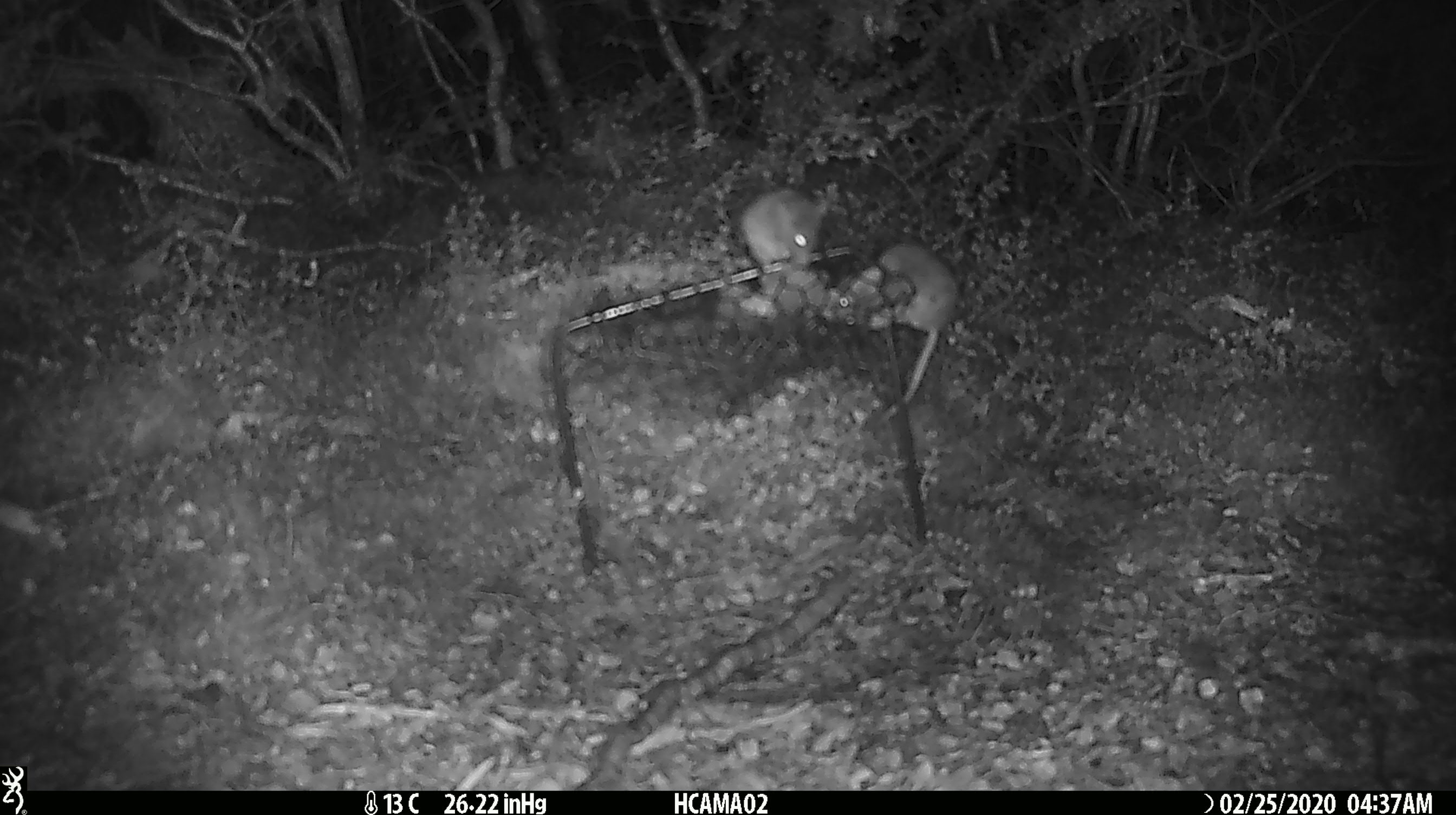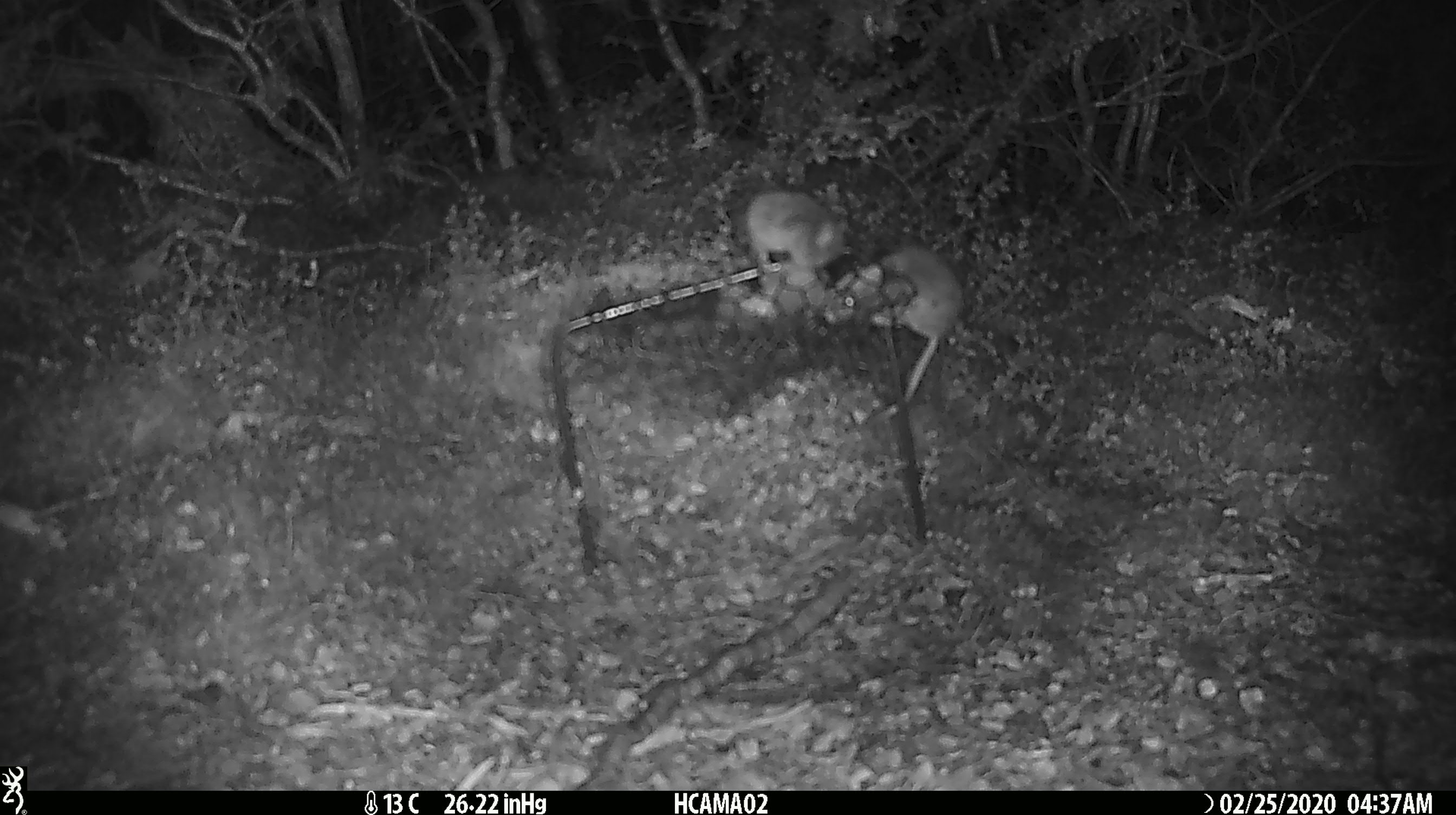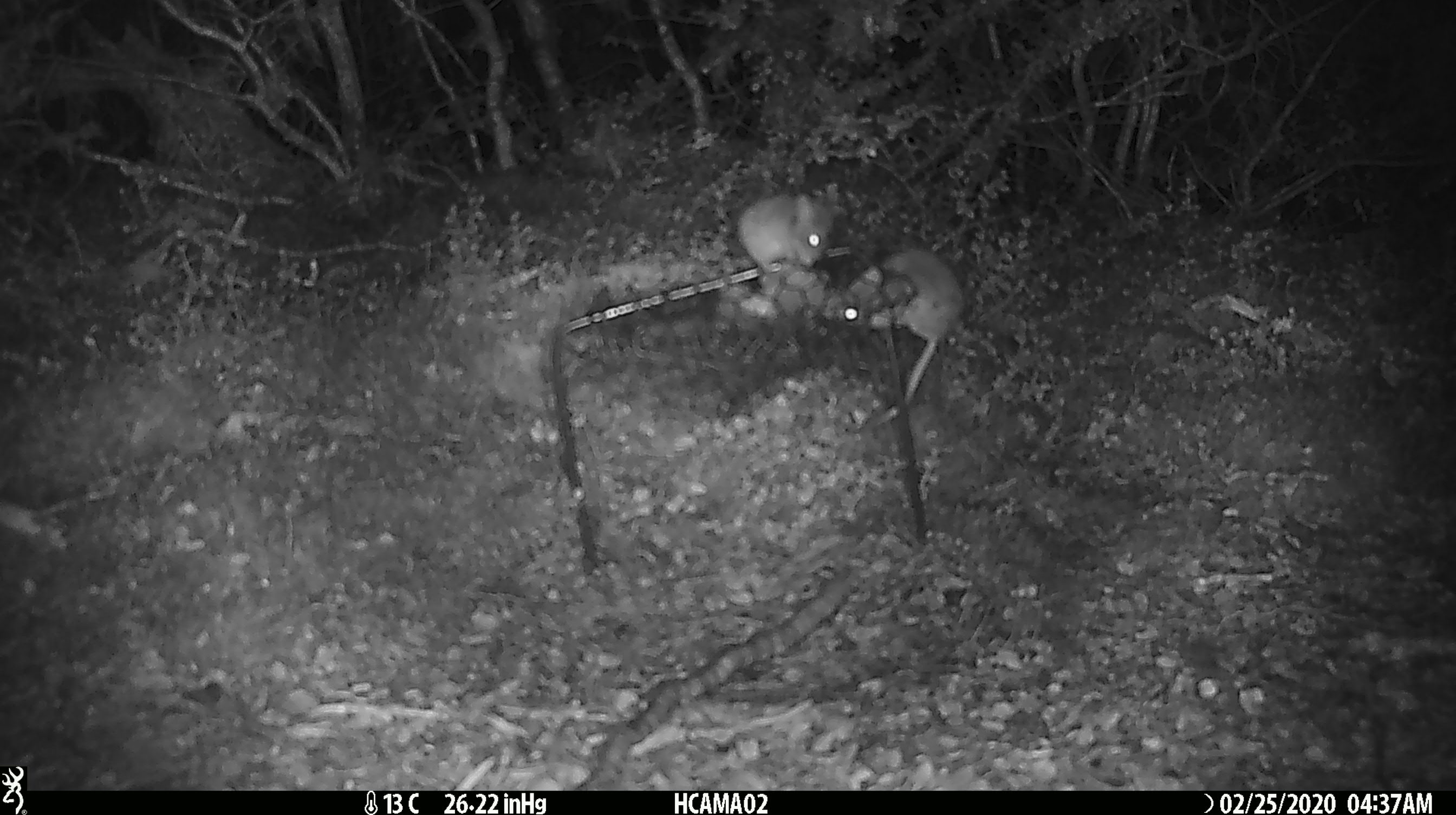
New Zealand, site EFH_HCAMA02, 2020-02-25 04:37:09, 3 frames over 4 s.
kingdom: Animalia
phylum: Chordata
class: Mammalia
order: Rodentia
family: Muridae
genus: Mus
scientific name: Mus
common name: mouse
Mouse (Mus).